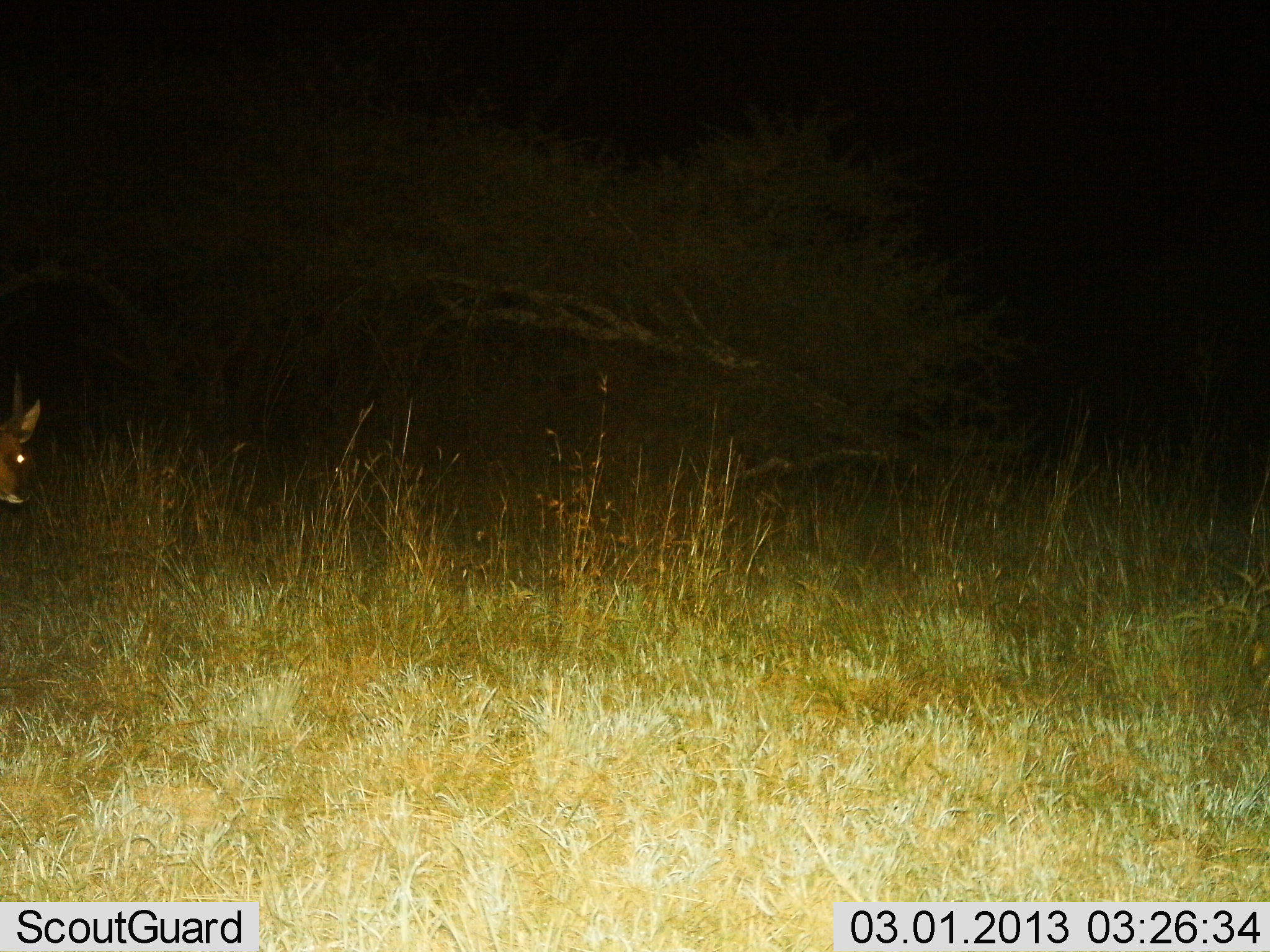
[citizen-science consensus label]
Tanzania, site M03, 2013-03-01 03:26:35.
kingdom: Animalia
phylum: Chordata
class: Mammalia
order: Artiodactyla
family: Bovidae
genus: Tragelaphus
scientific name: Tragelaphus scriptus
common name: bushbuck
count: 1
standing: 100%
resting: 0%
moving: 0%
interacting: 0%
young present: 0%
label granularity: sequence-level